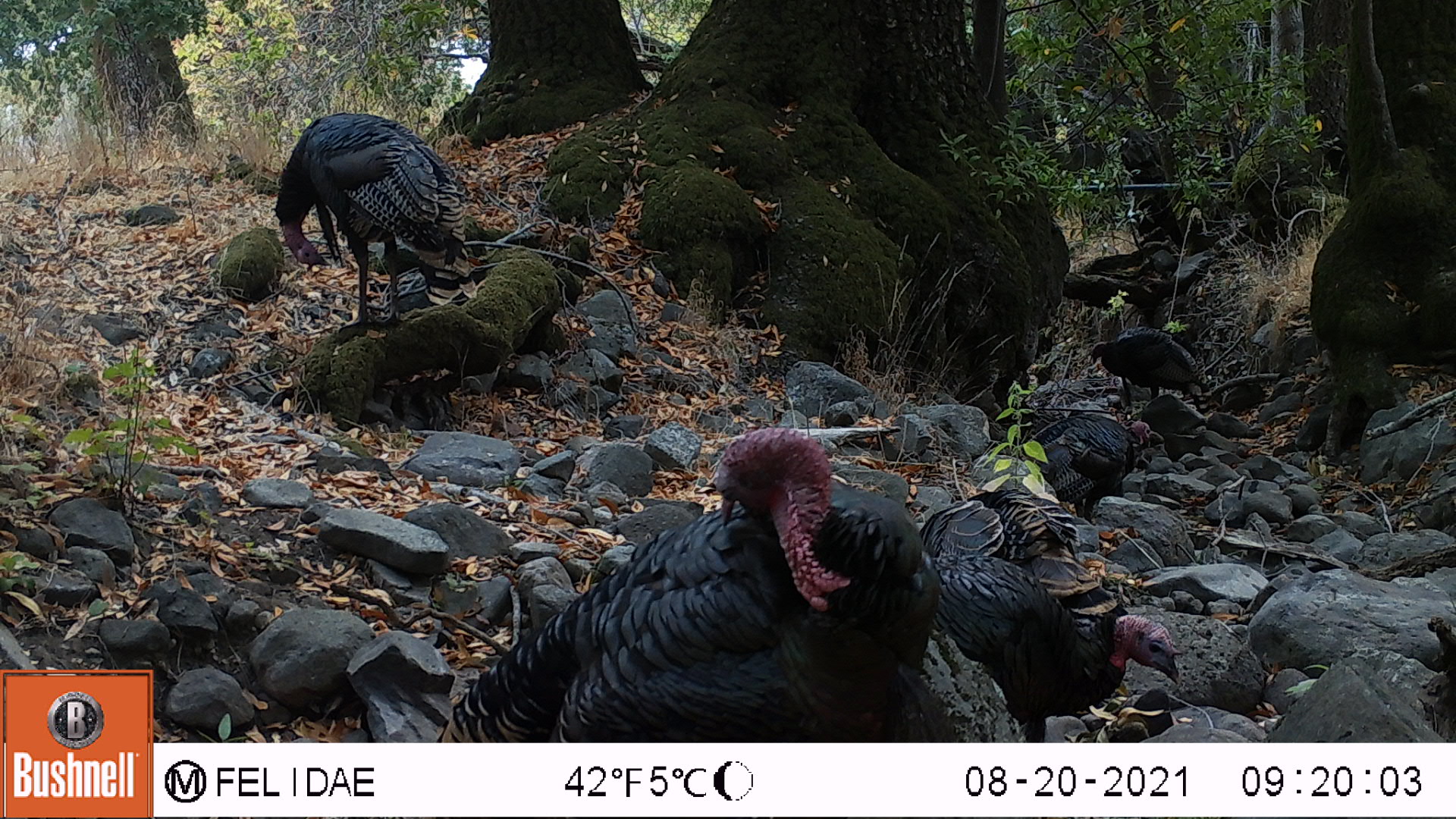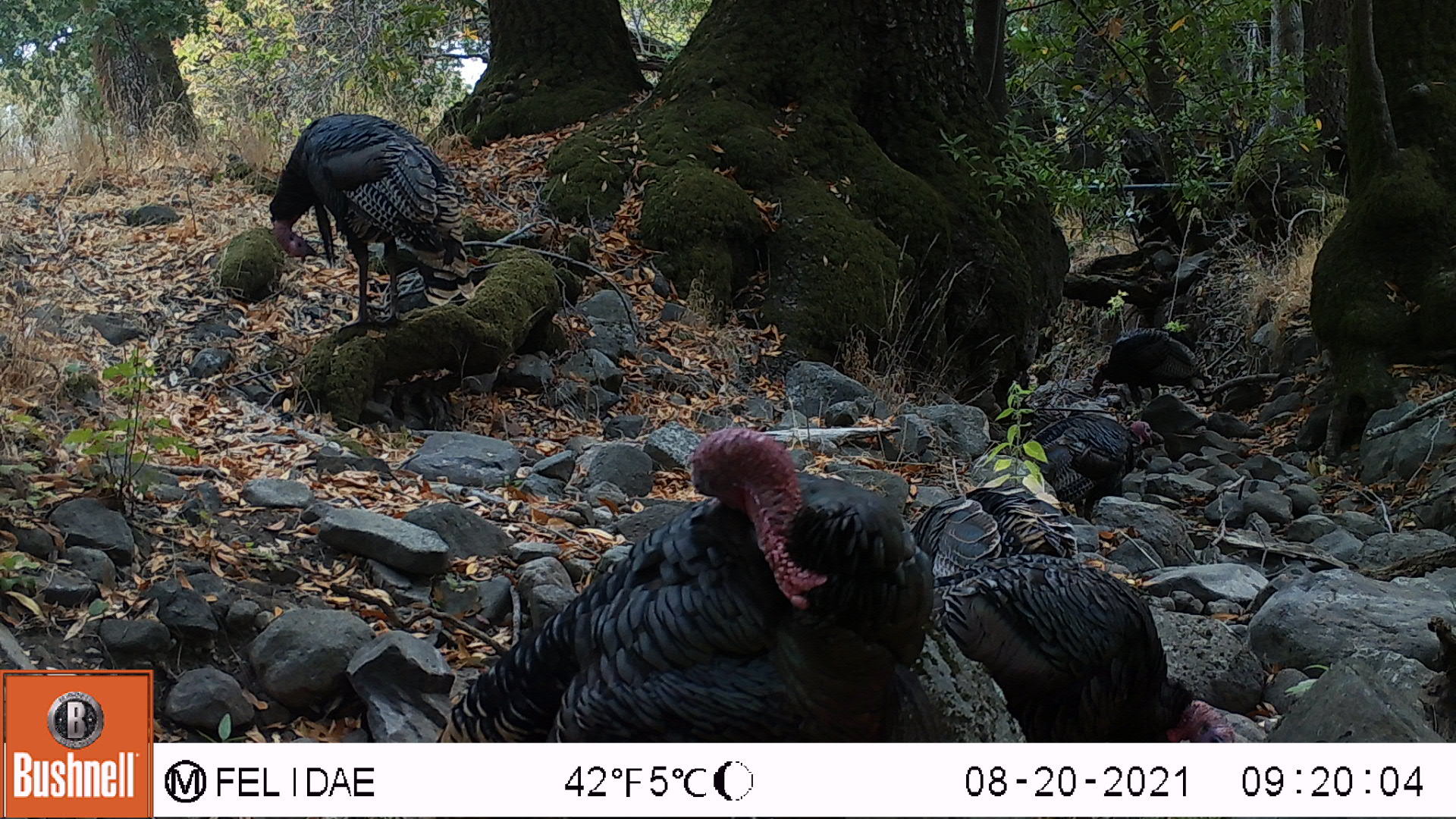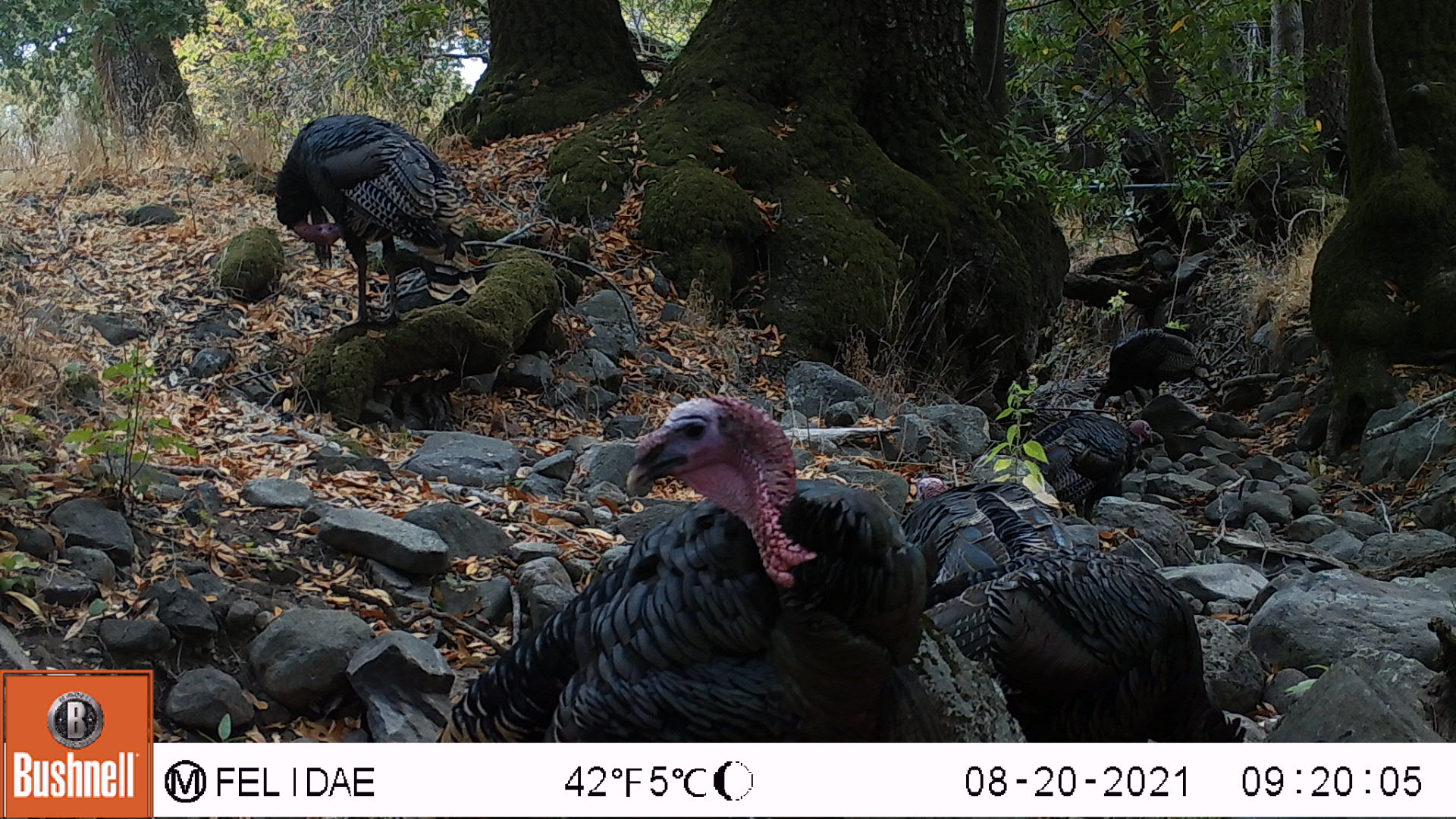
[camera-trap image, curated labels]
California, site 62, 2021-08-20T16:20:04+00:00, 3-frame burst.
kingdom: Animalia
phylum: Chordata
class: Aves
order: Galliformes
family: Phasianidae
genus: Meleagris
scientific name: Meleagris gallopavo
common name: turkey